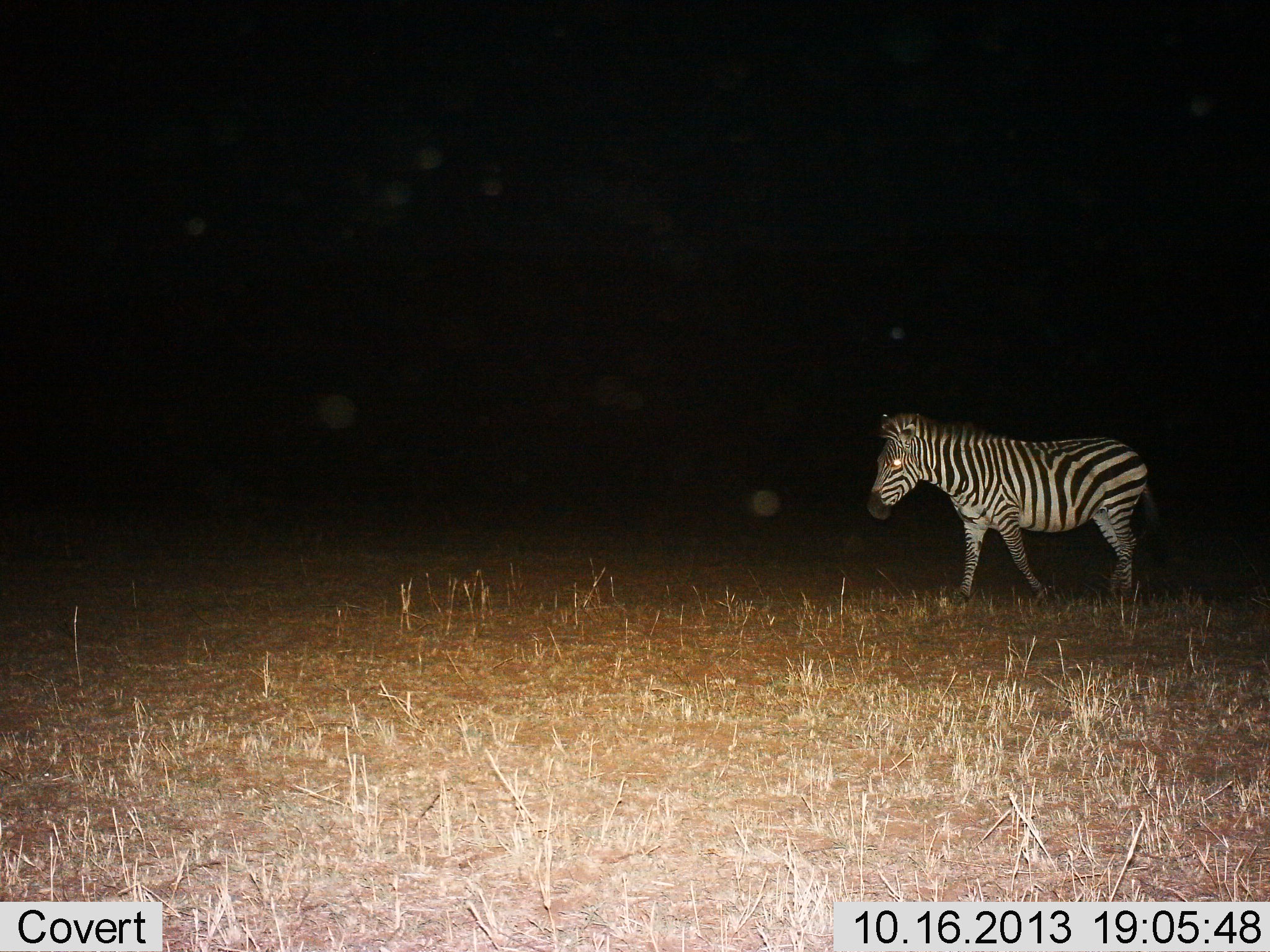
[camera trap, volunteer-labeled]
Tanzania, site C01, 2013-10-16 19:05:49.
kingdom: Animalia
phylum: Chordata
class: Mammalia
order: Perissodactyla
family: Equidae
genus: Equus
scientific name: Equus quagga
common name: plains zebra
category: zebra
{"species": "zebra (plains zebra) (Equus quagga)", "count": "1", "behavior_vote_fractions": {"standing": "17%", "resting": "0%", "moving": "83%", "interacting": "4%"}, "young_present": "0%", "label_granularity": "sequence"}